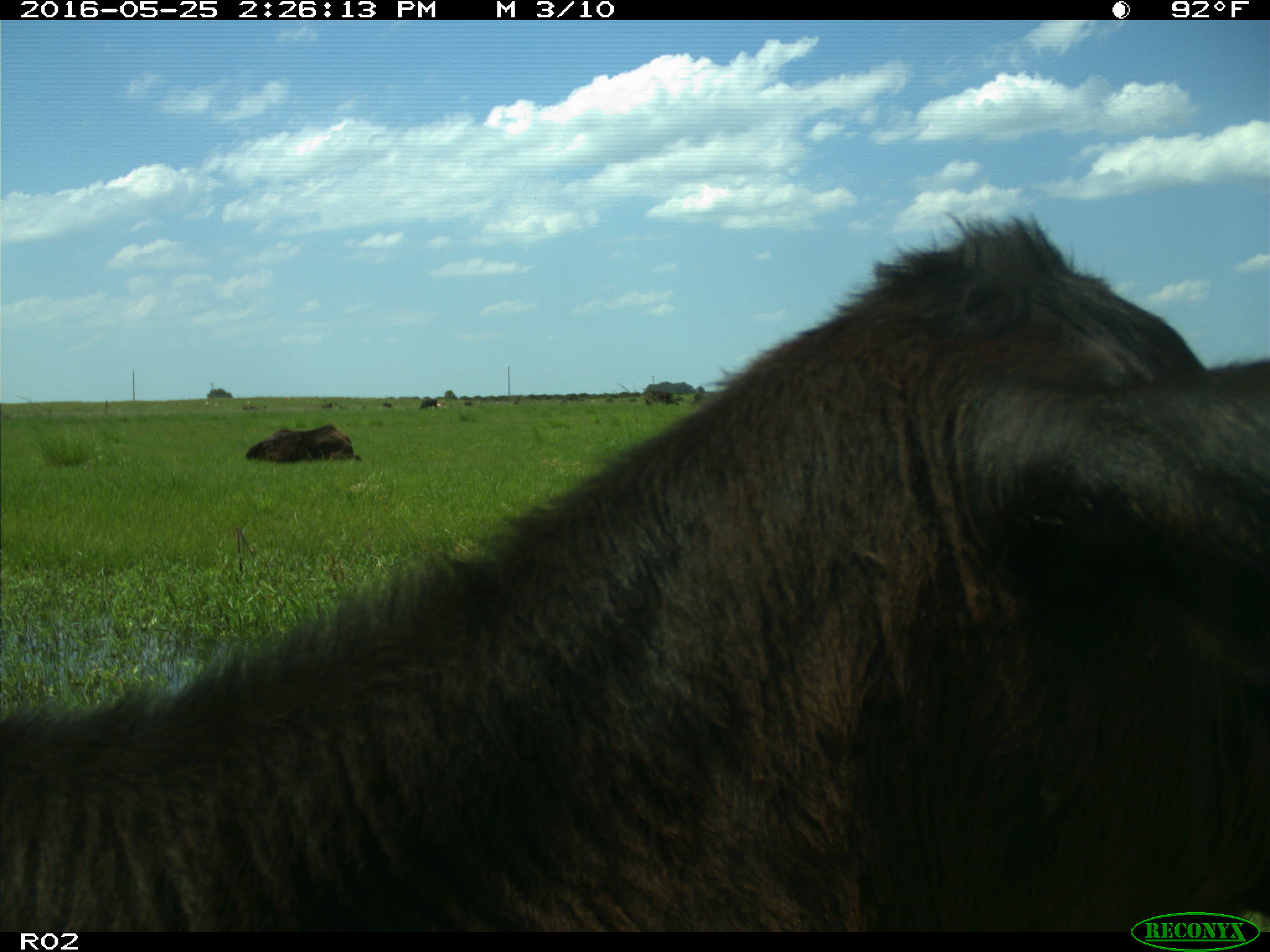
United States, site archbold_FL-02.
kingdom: Animalia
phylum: Chordata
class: Mammalia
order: Artiodactyla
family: Bovidae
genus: Bos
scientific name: Bos taurus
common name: domestic cow